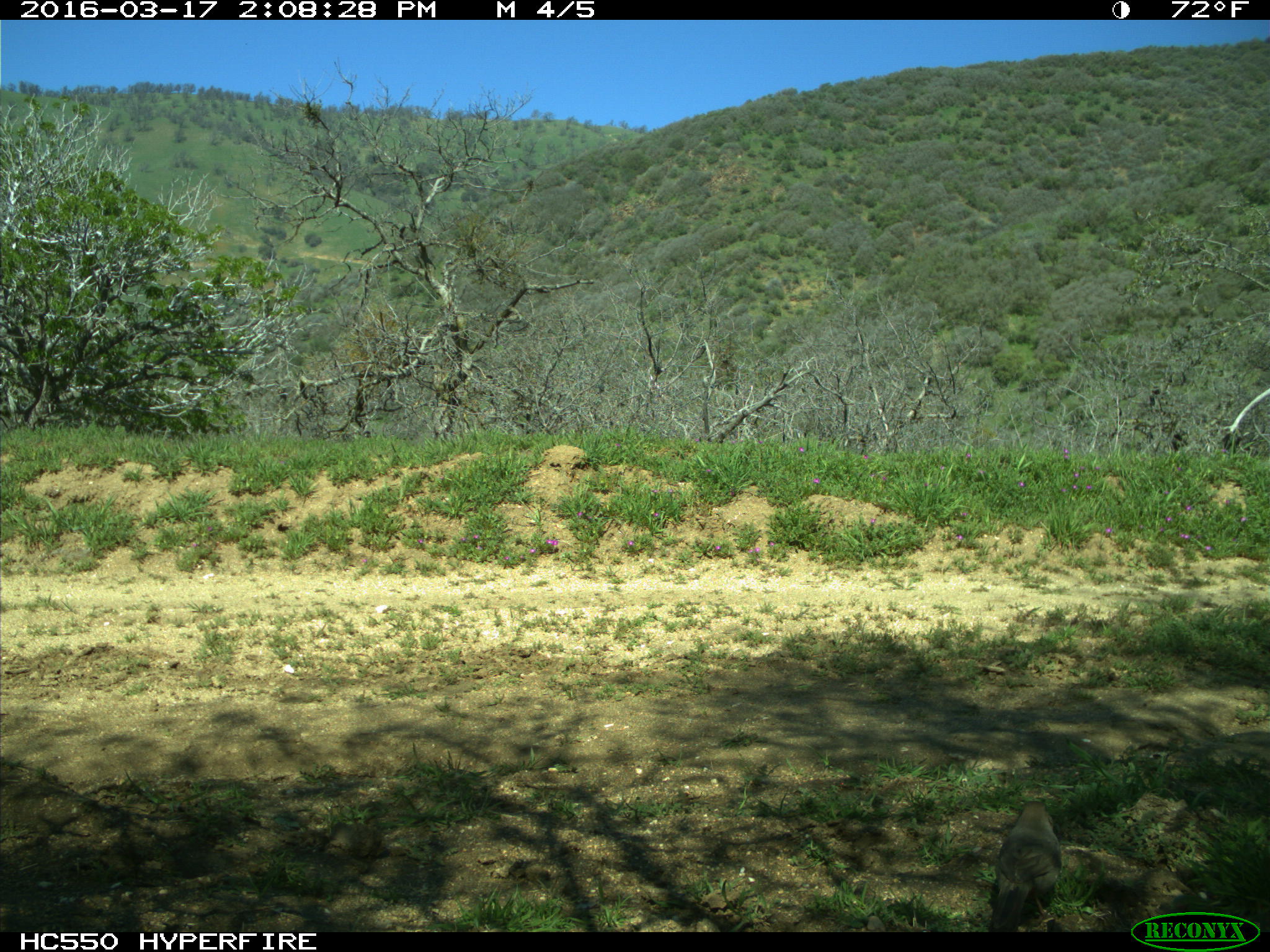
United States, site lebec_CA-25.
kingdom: Animalia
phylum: Chordata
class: Aves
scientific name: Aves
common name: birds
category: unidentified bird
Unidentified bird (birds) (Aves).